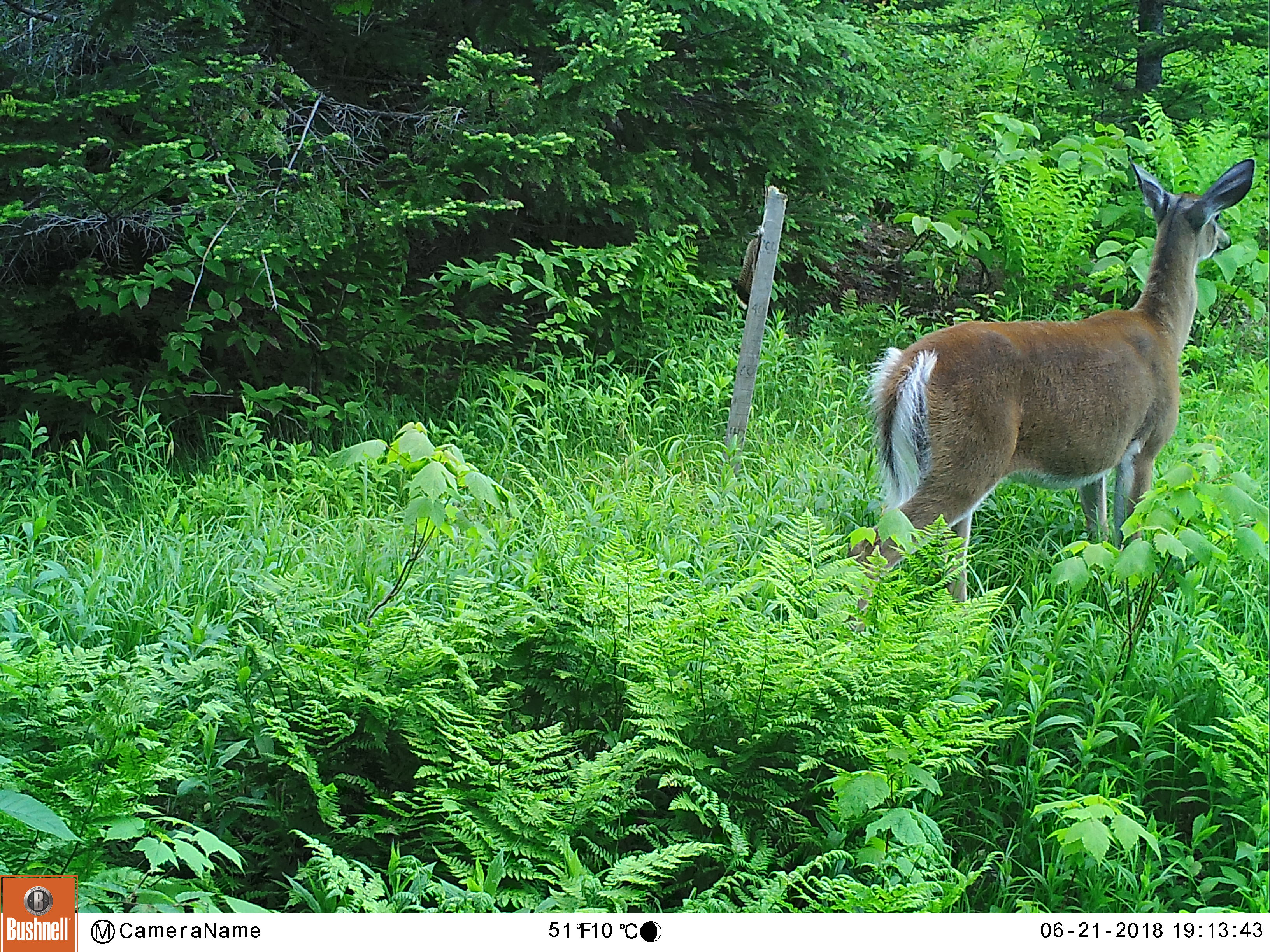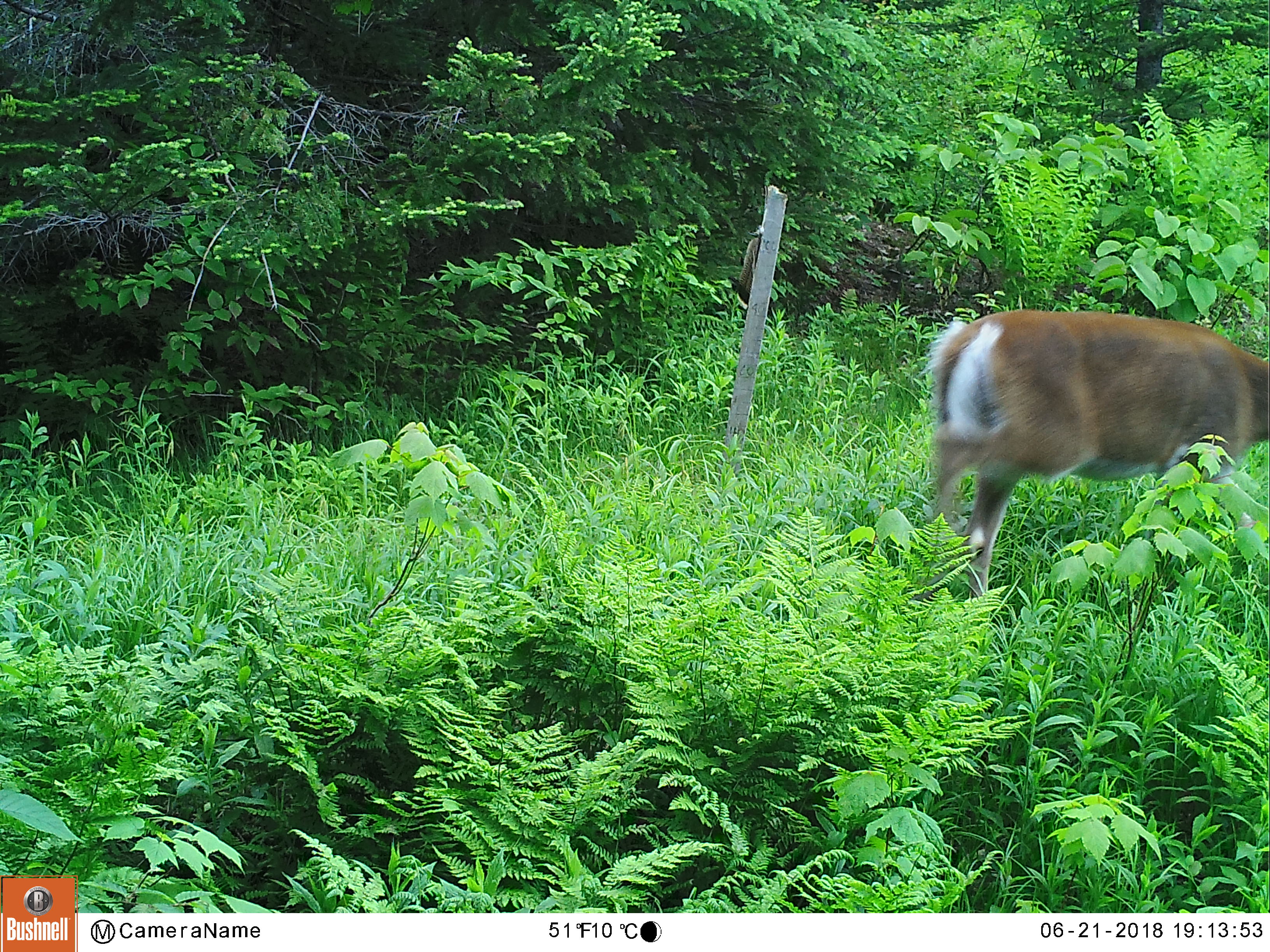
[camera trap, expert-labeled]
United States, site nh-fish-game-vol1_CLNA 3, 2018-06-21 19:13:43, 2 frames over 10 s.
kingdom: Animalia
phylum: Chordata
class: Mammalia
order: Artiodactyla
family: Cervidae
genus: Odocoileus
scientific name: Odocoileus virginianus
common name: white-tailed deer